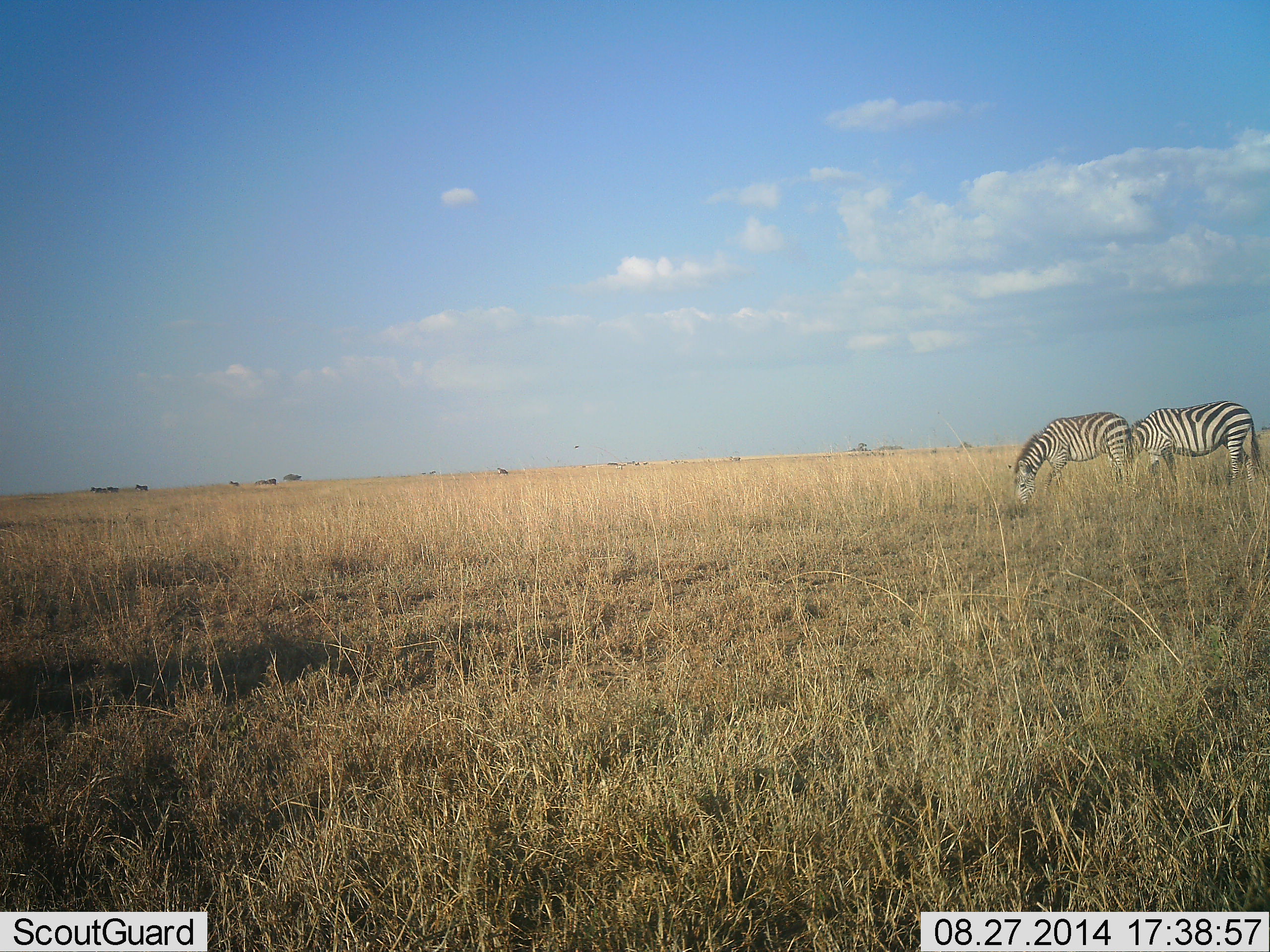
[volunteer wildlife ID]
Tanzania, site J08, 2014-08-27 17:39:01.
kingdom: Animalia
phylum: Chordata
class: Mammalia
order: Perissodactyla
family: Equidae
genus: Equus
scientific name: Equus quagga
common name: plains zebra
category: zebra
Zebra (plains zebra) (Equus quagga), count 2. Behavior (volunteer vote fractions): standing 20%, resting 0%, moving 0%, interacting 0%. Young present (vote fraction): 0%. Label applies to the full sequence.